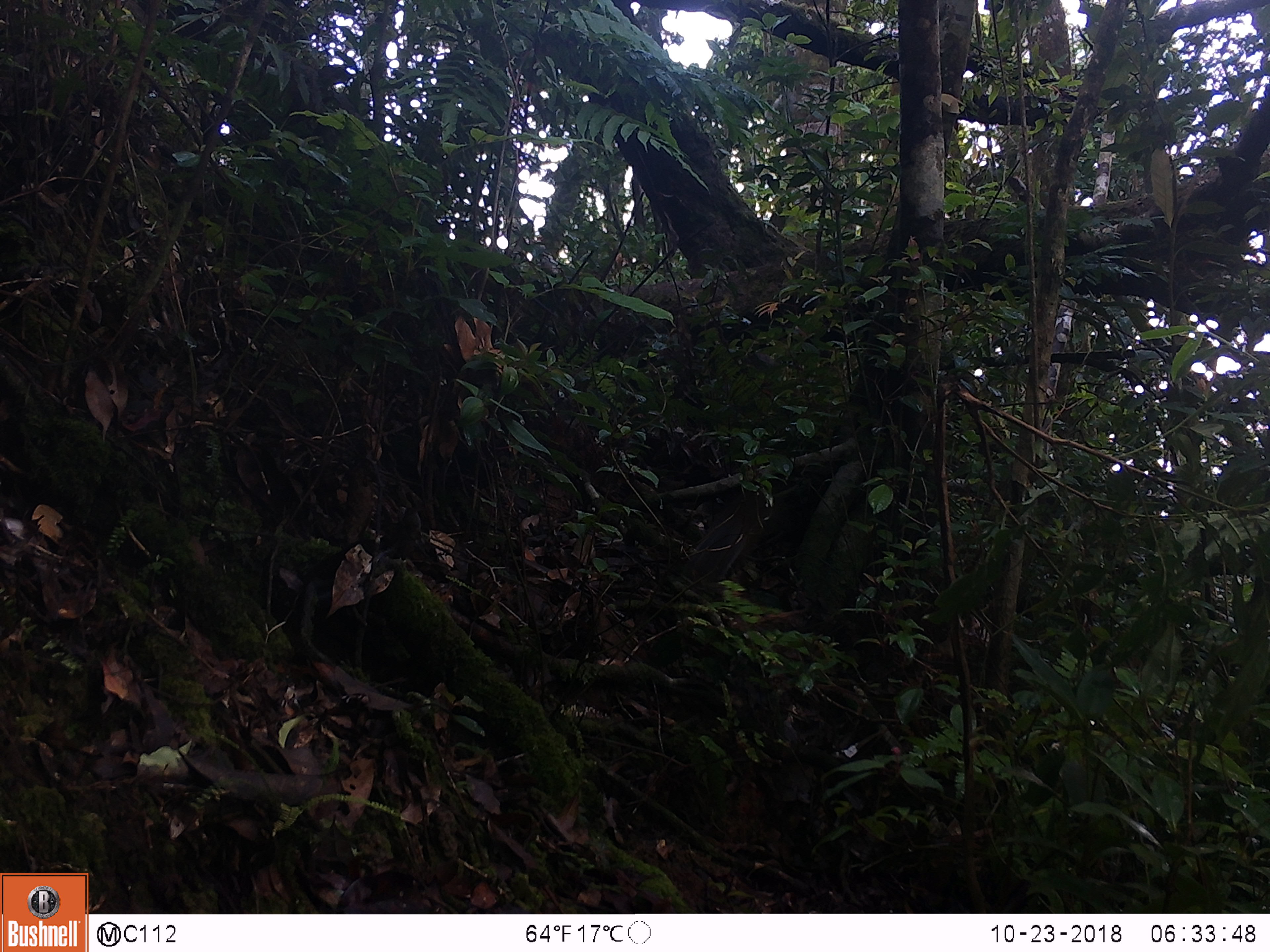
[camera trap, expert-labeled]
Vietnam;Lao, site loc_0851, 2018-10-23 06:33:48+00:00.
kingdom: Animalia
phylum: Chordata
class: Mammalia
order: Rodentia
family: Sciuridae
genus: Dremomys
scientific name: Dremomys rufigenis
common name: red-cheeked squirrel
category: red cheeked squirrel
Red cheeked squirrel (red-cheeked squirrel) (Dremomys rufigenis). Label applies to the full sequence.